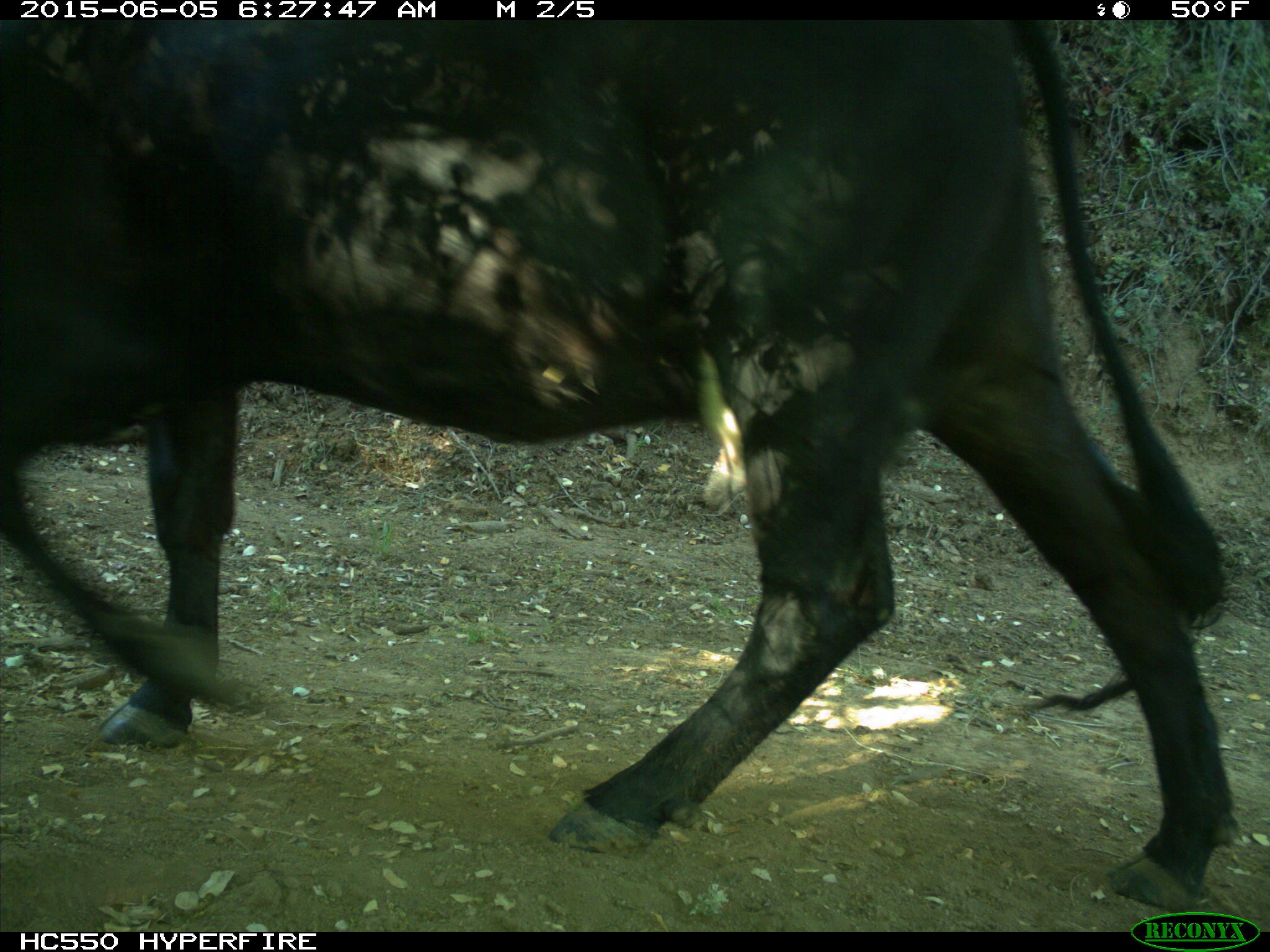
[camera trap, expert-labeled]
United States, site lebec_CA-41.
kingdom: Animalia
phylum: Chordata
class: Mammalia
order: Artiodactyla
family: Bovidae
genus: Bos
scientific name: Bos taurus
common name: domestic cow